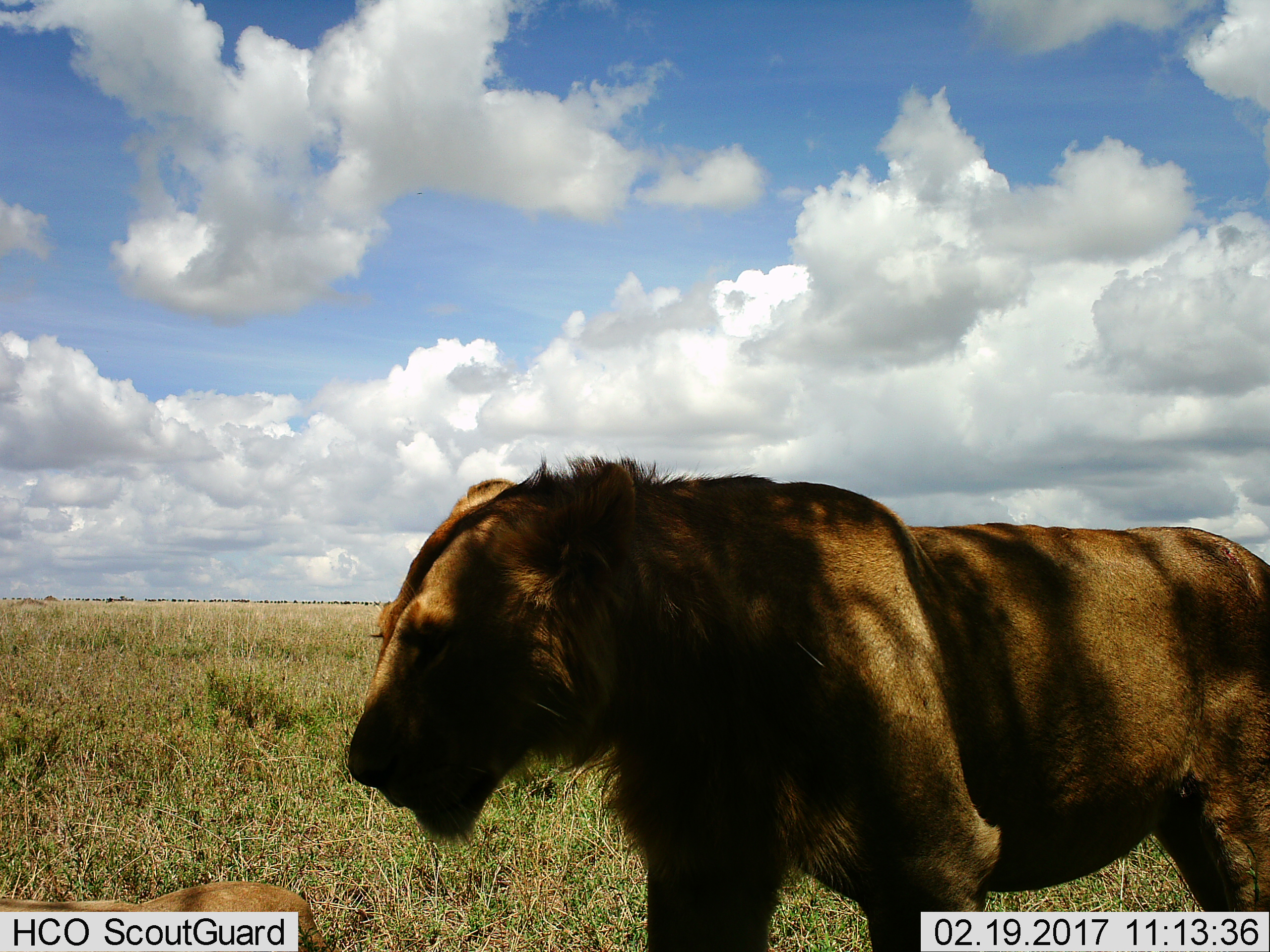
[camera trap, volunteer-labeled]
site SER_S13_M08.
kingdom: Animalia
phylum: Chordata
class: Mammalia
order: Carnivora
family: Felidae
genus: Panthera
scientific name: Panthera leo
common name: lion male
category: lionmale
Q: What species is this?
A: Lionmale (lion male) (Panthera leo).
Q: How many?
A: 1.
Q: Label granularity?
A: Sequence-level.